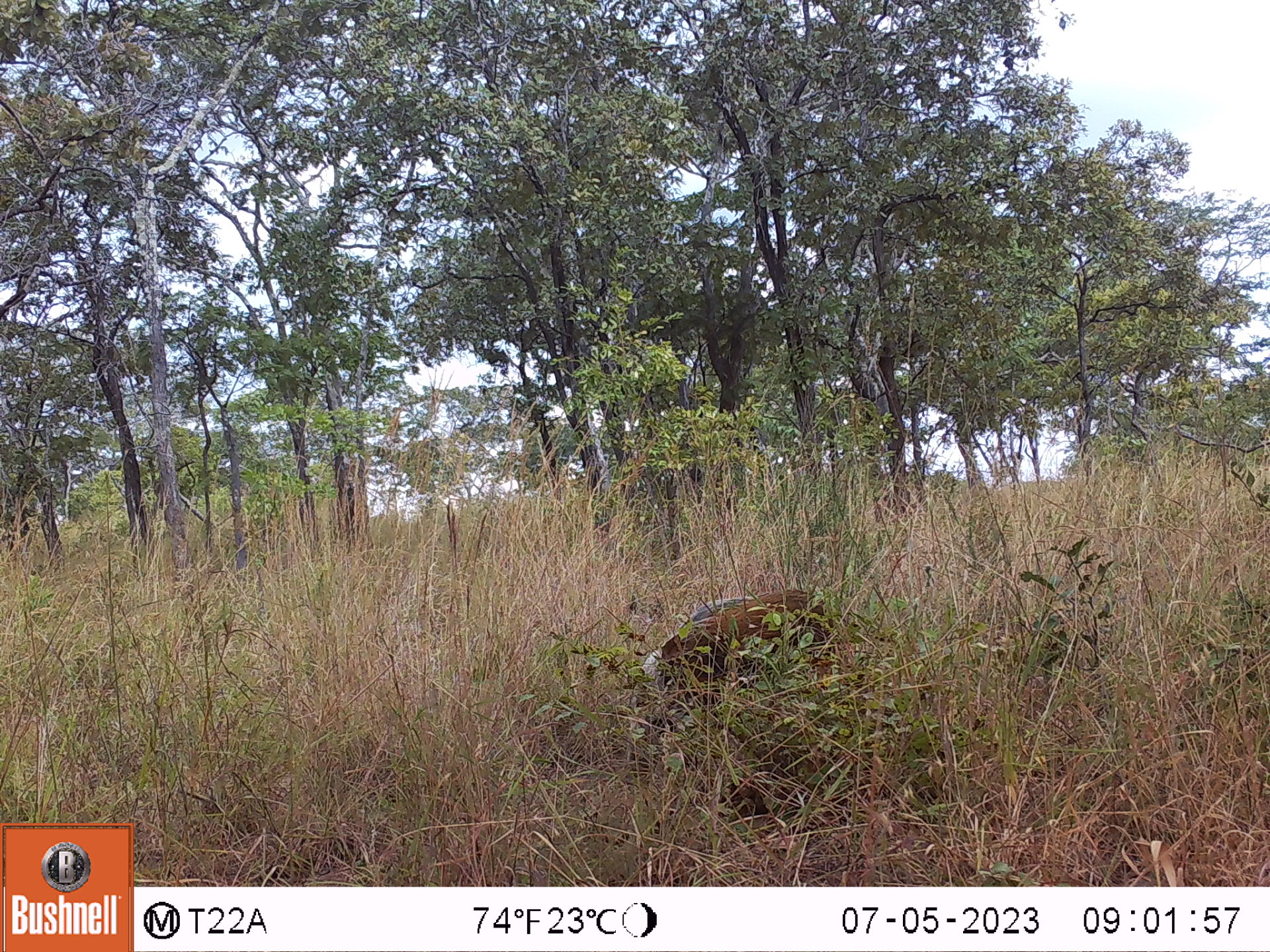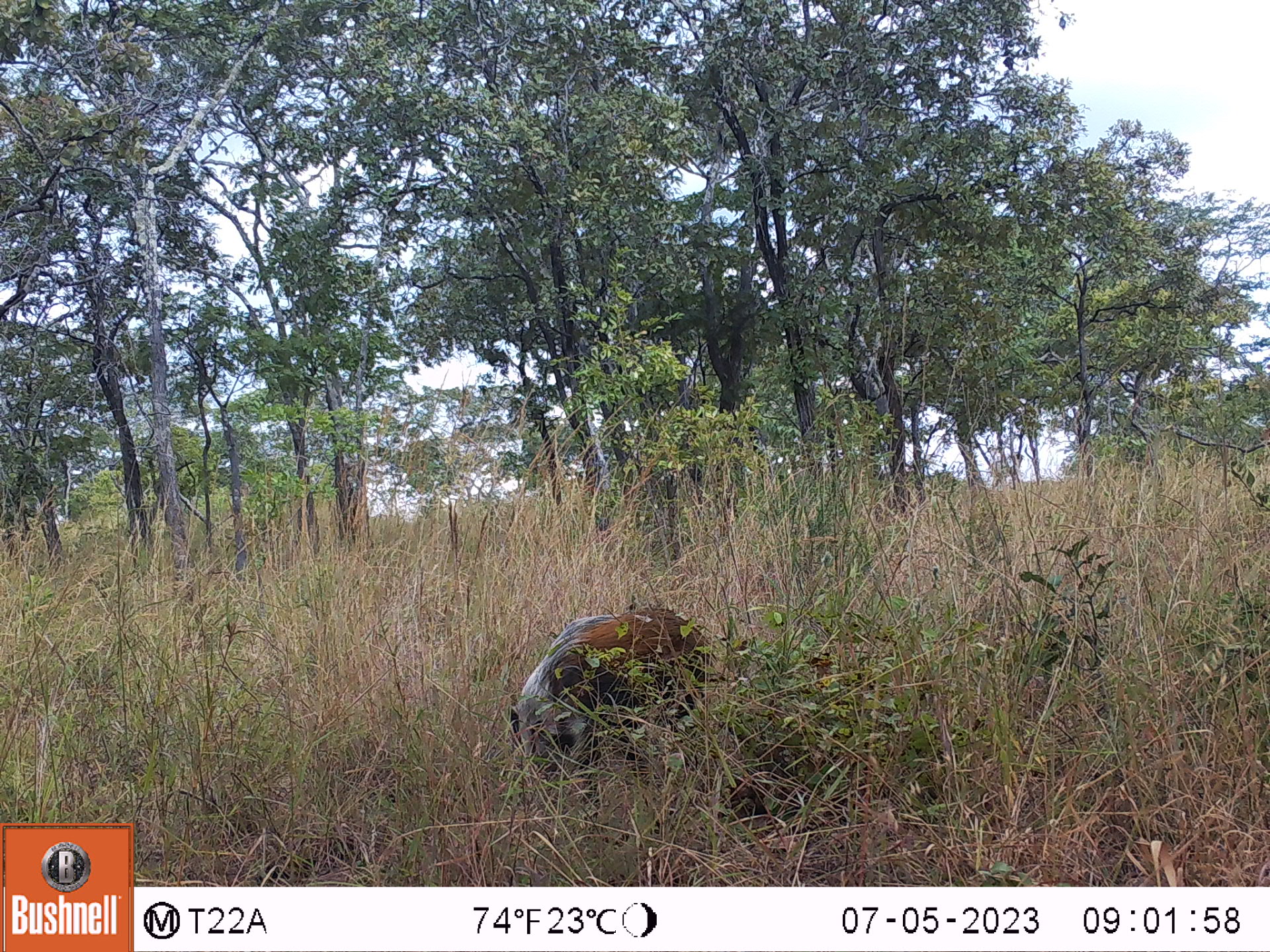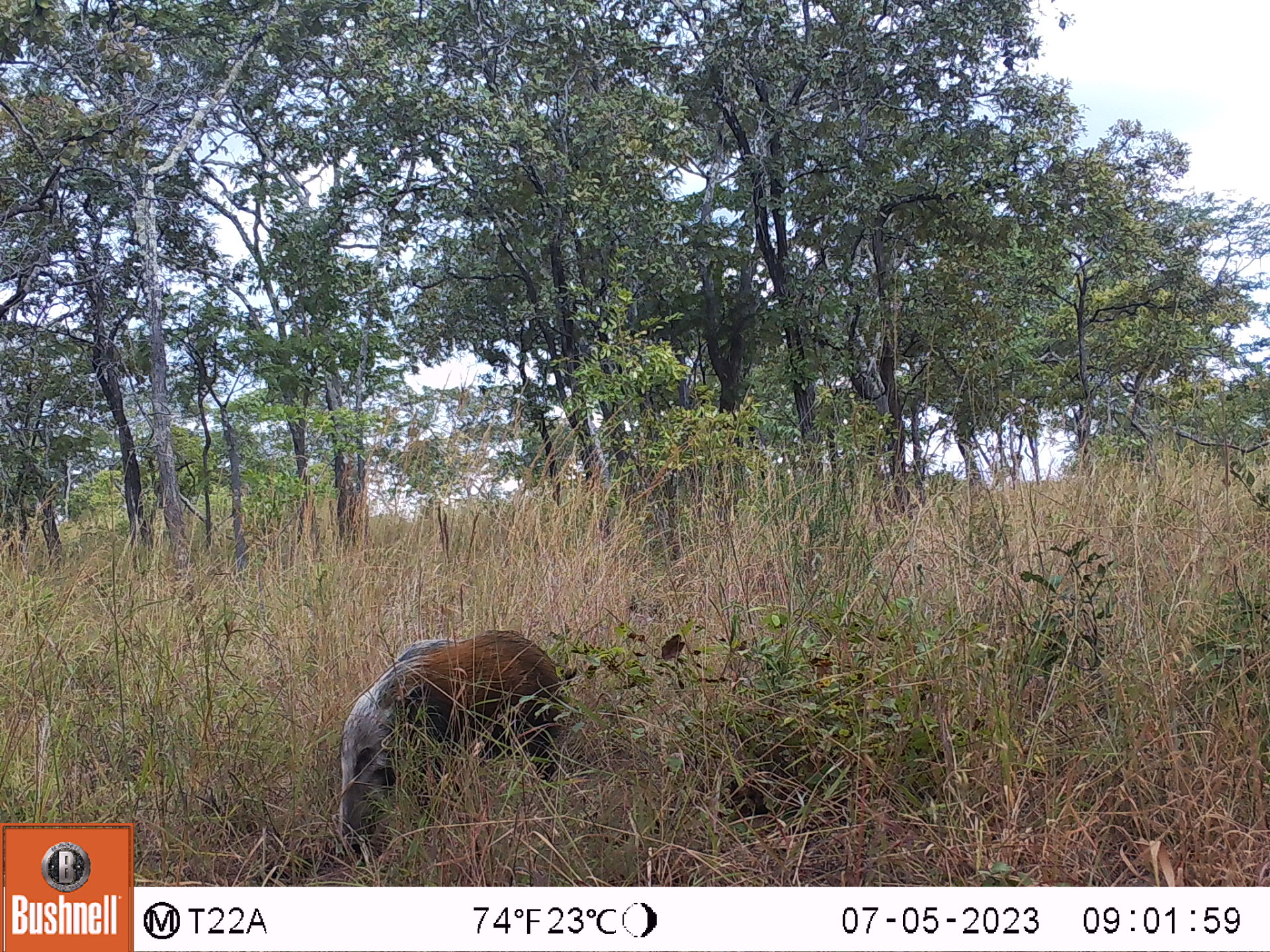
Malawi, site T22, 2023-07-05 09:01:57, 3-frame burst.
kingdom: Animalia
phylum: Chordata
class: Mammalia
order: Artiodactyla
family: Suidae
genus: Potamochoerus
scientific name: Potamochoerus larvatus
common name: bushpig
Bushpig (Potamochoerus larvatus), count 1.